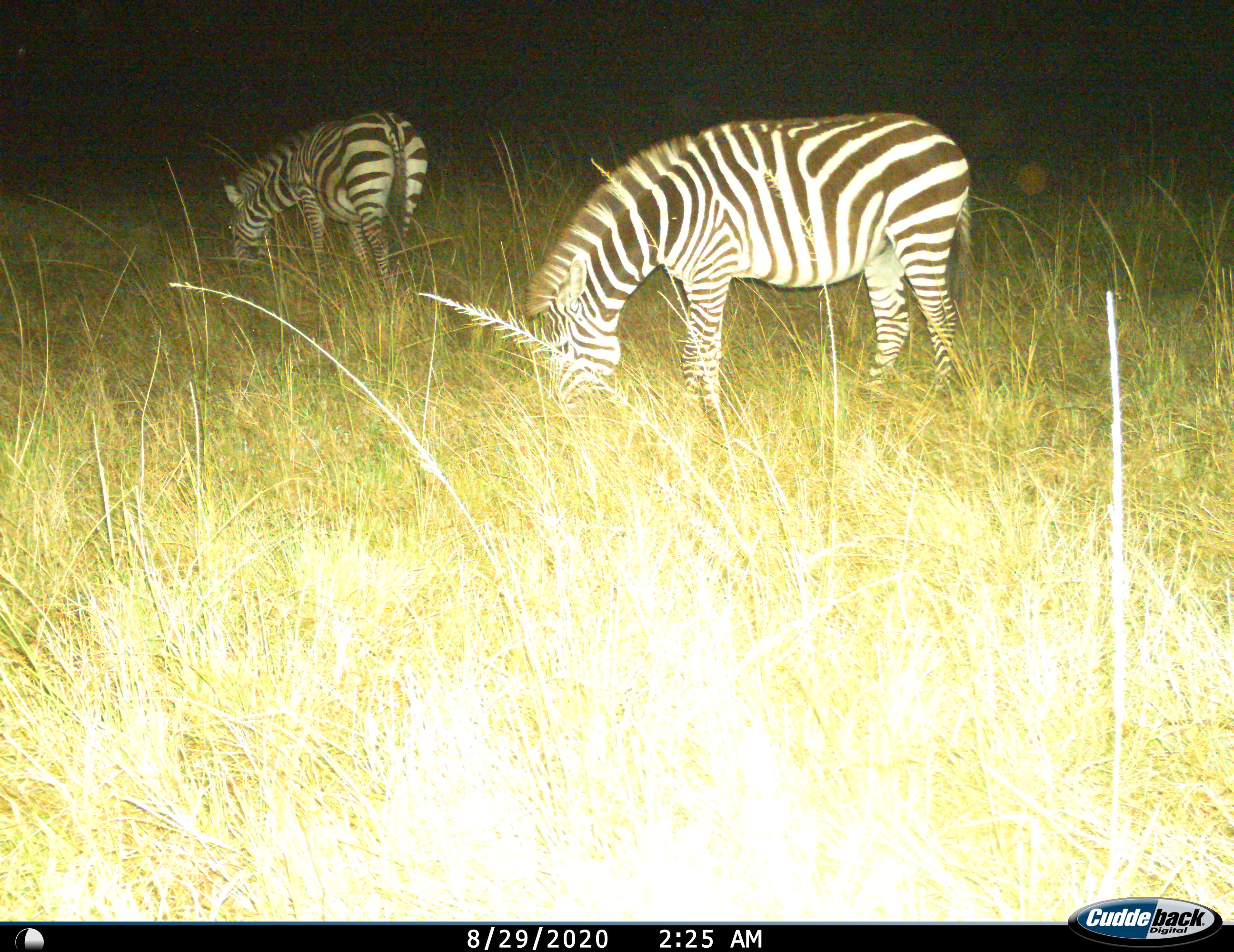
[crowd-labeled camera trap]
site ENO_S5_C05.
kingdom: Animalia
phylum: Chordata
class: Mammalia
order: Perissodactyla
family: Equidae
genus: Equus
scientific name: Equus quagga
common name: plains zebra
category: zebraplains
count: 2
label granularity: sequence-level